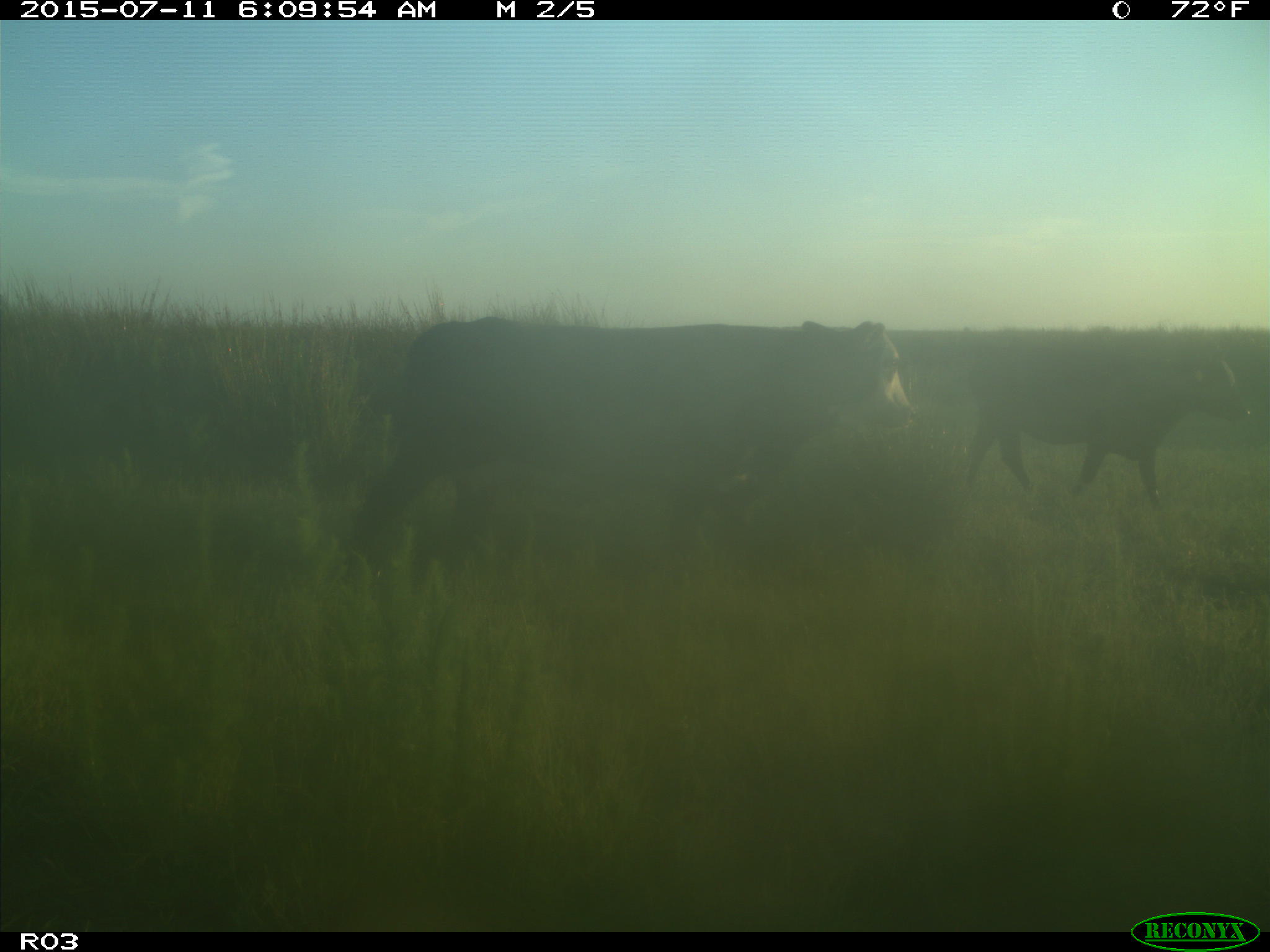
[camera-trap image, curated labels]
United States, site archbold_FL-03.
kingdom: Animalia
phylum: Chordata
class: Mammalia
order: Artiodactyla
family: Bovidae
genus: Bos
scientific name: Bos taurus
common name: domestic cow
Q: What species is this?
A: Bos taurus (domestic cow).